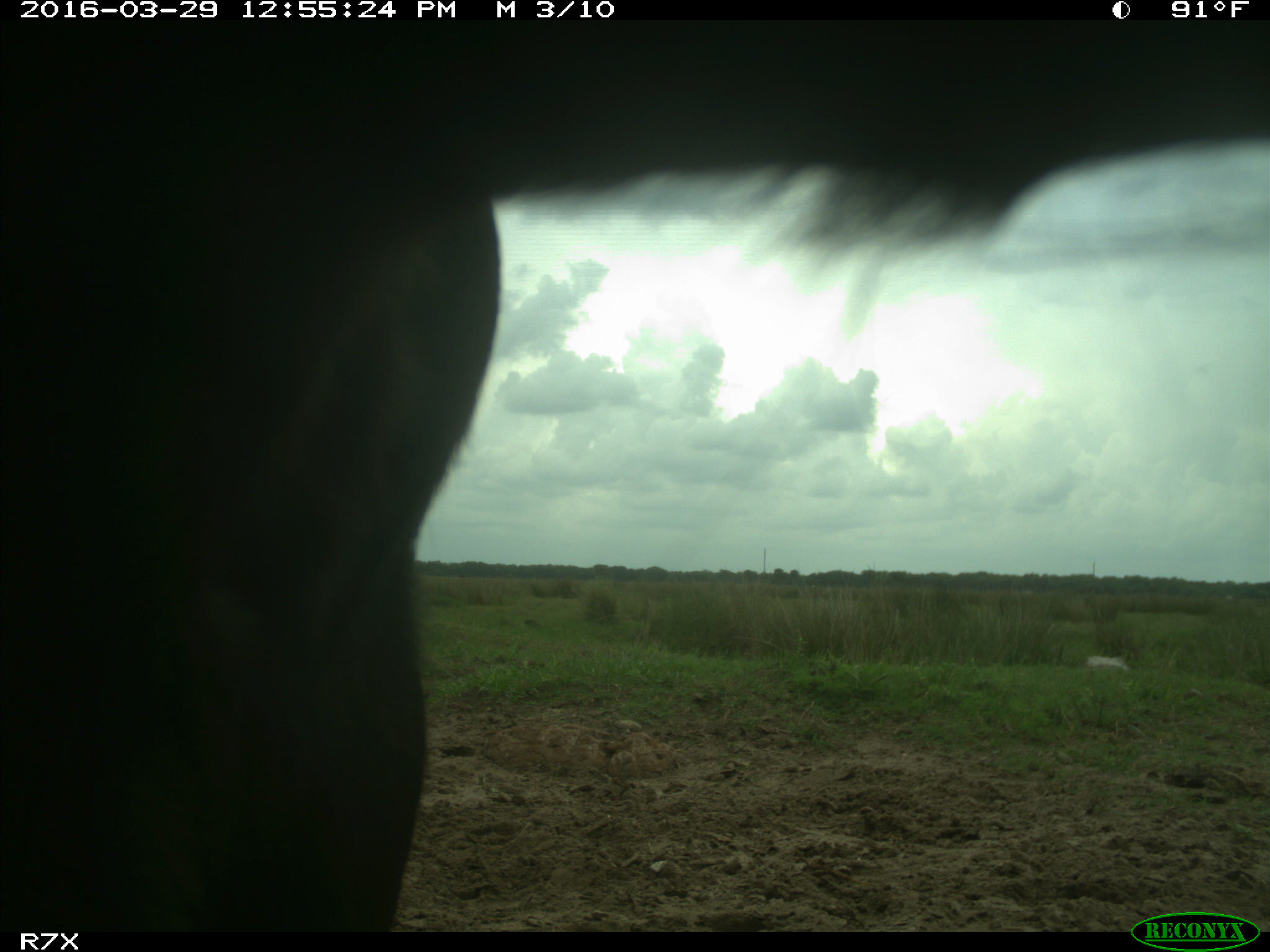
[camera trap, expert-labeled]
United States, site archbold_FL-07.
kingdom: Animalia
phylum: Chordata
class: Mammalia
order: Artiodactyla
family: Bovidae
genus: Bos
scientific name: Bos taurus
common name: domestic cow